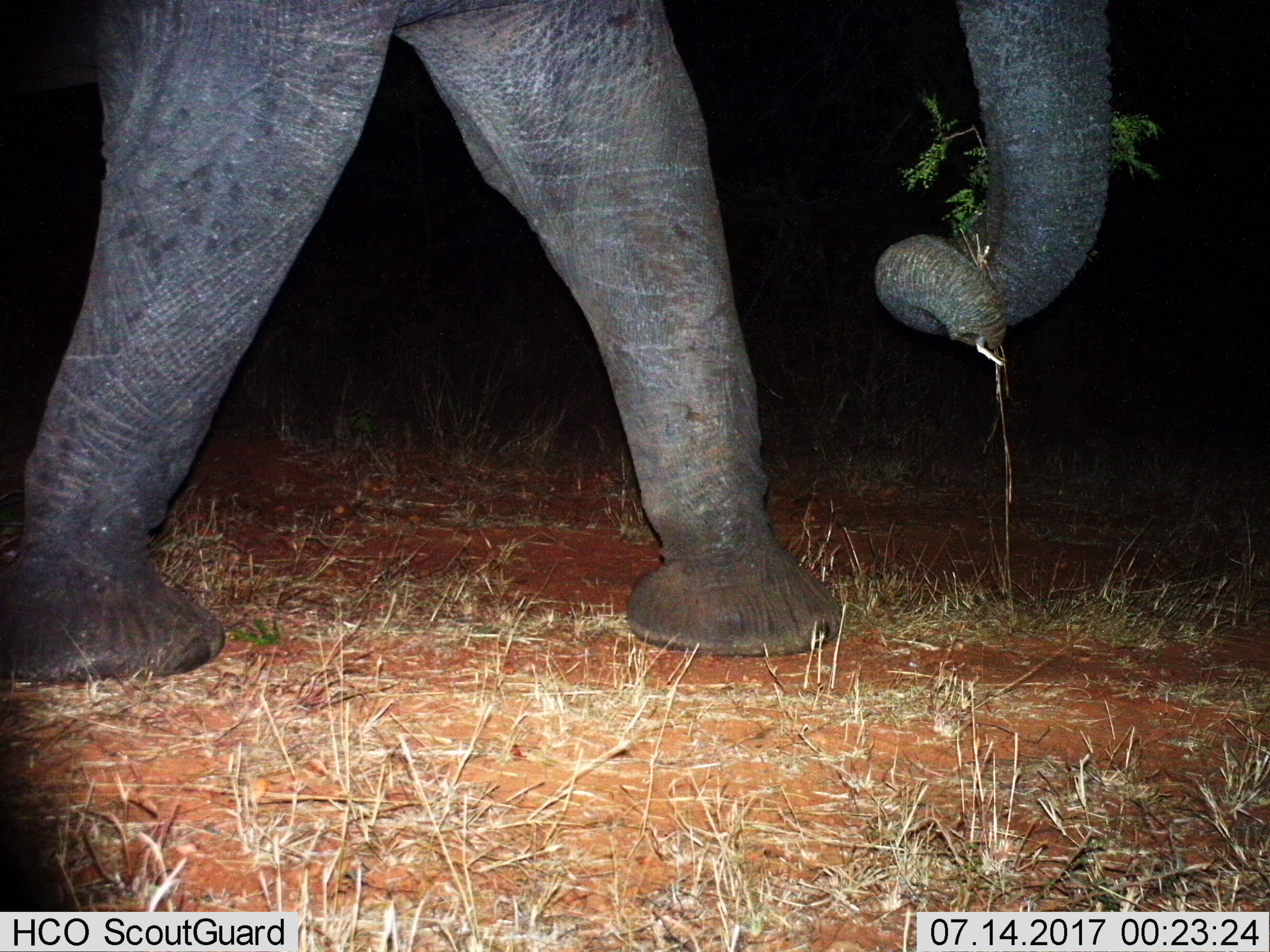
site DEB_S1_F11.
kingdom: Animalia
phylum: Chordata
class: Mammalia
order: Proboscidea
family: Elephantidae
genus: Loxodonta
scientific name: Loxodonta africana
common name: african bush elephant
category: elephant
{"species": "elephant (african bush elephant) (Loxodonta africana)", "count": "1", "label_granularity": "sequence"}